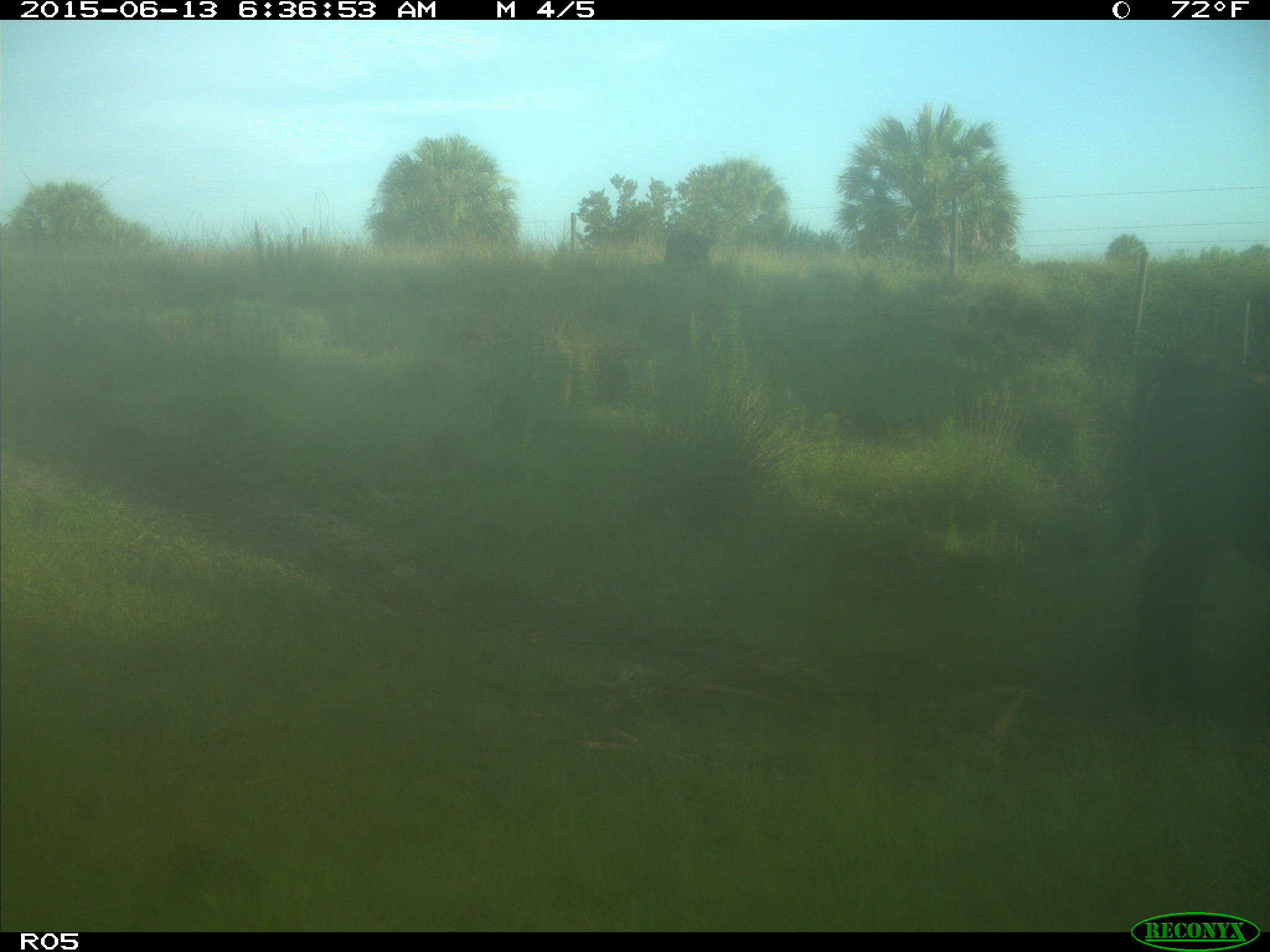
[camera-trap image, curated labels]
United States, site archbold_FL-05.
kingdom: Animalia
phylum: Chordata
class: Mammalia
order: Artiodactyla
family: Bovidae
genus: Bos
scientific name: Bos taurus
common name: domestic cow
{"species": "Bos taurus (domestic cow)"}